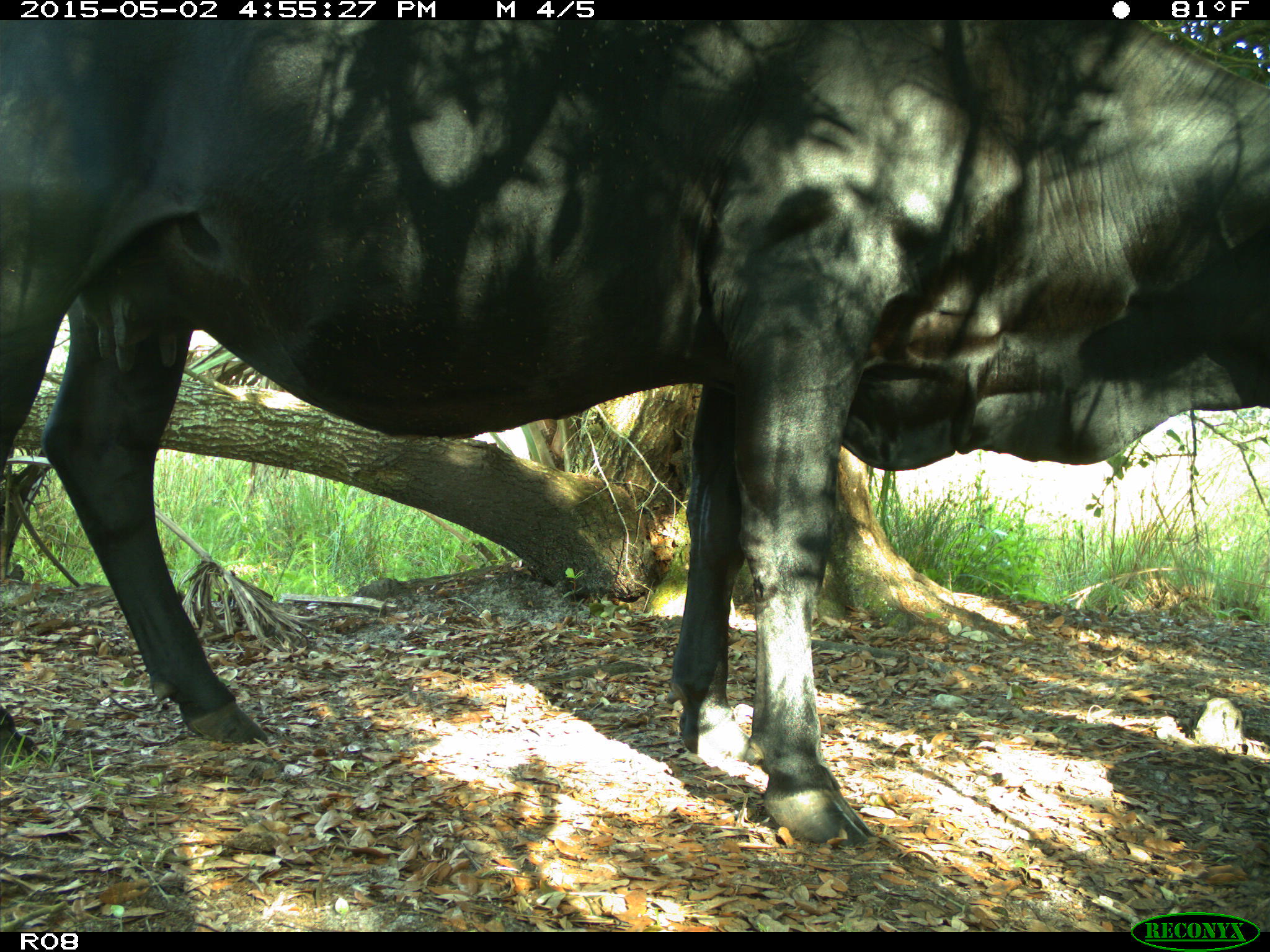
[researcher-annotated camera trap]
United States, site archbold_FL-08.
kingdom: Animalia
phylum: Chordata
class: Mammalia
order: Artiodactyla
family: Bovidae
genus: Bos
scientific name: Bos taurus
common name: domestic cow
Bos taurus (domestic cow).